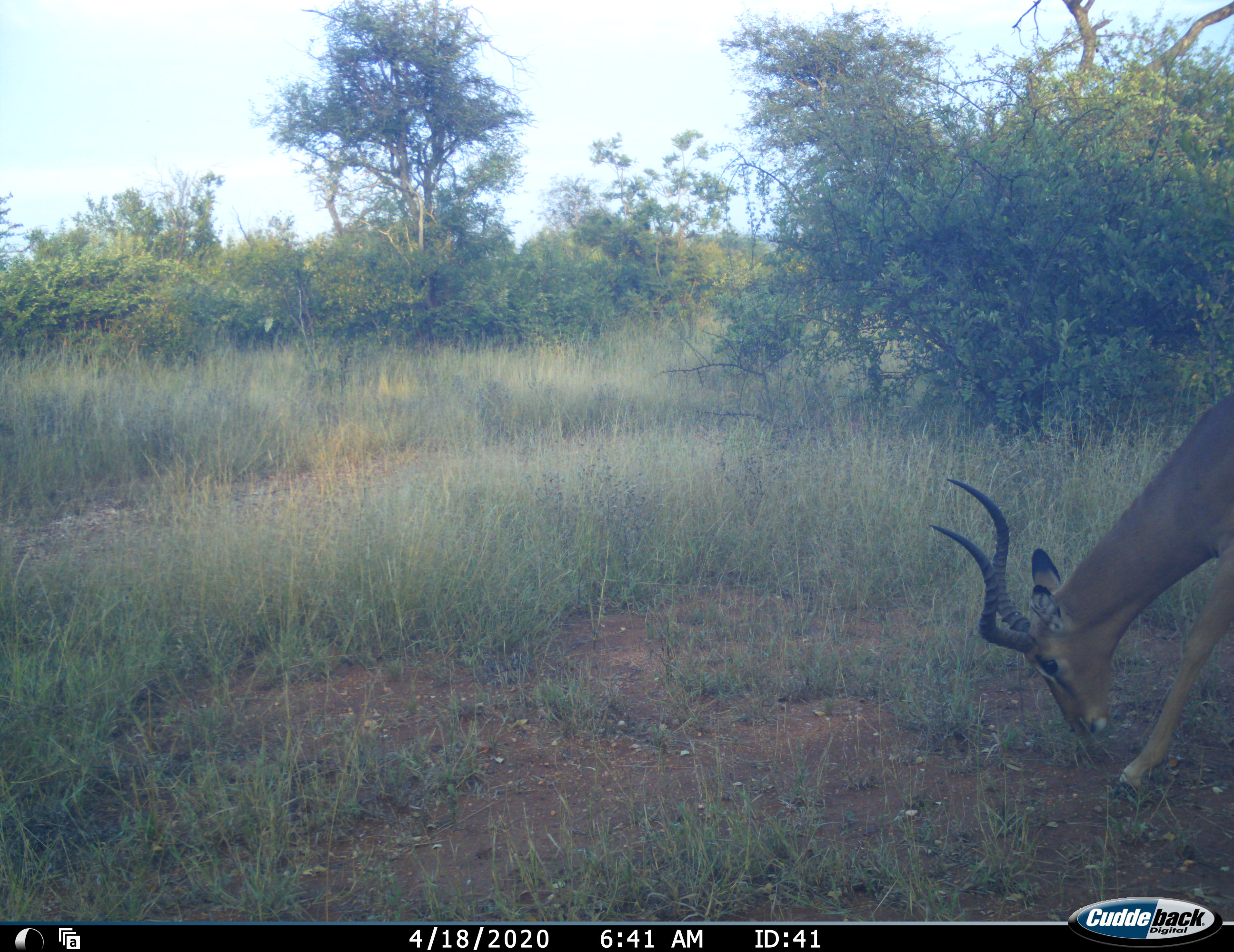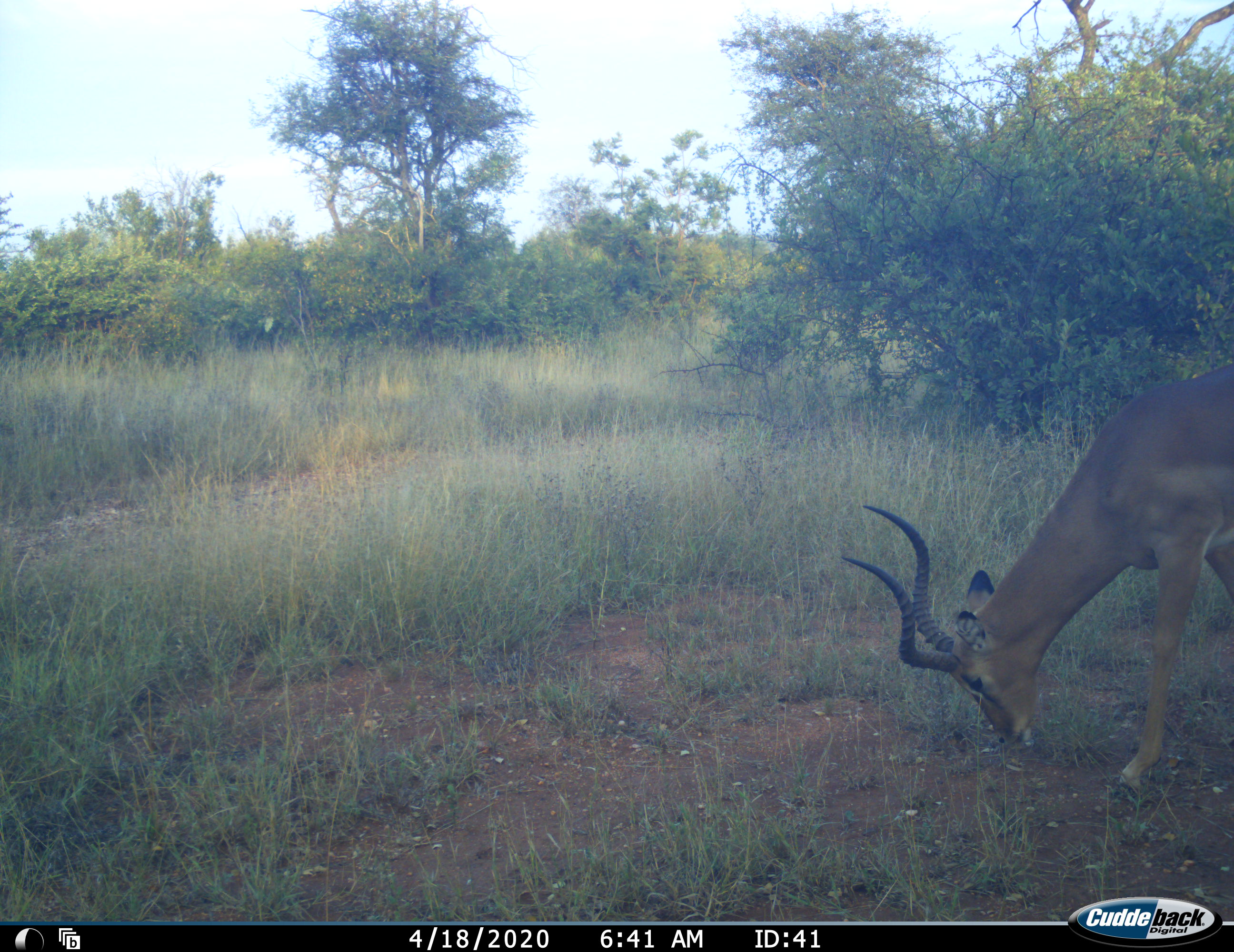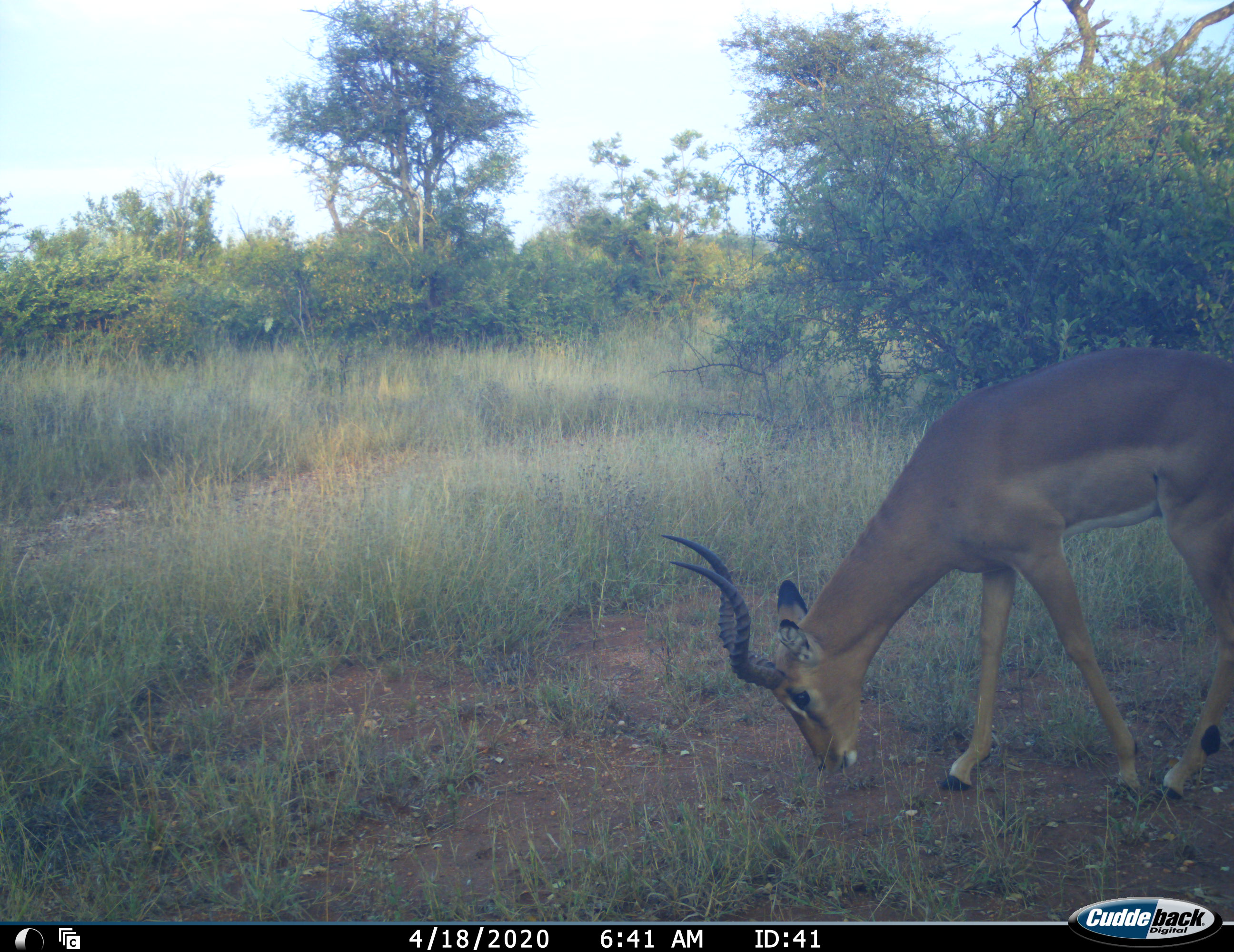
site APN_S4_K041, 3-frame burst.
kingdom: Animalia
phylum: Chordata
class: Mammalia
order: Artiodactyla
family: Bovidae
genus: Aepyceros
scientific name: Aepyceros melampus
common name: impala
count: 1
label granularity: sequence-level